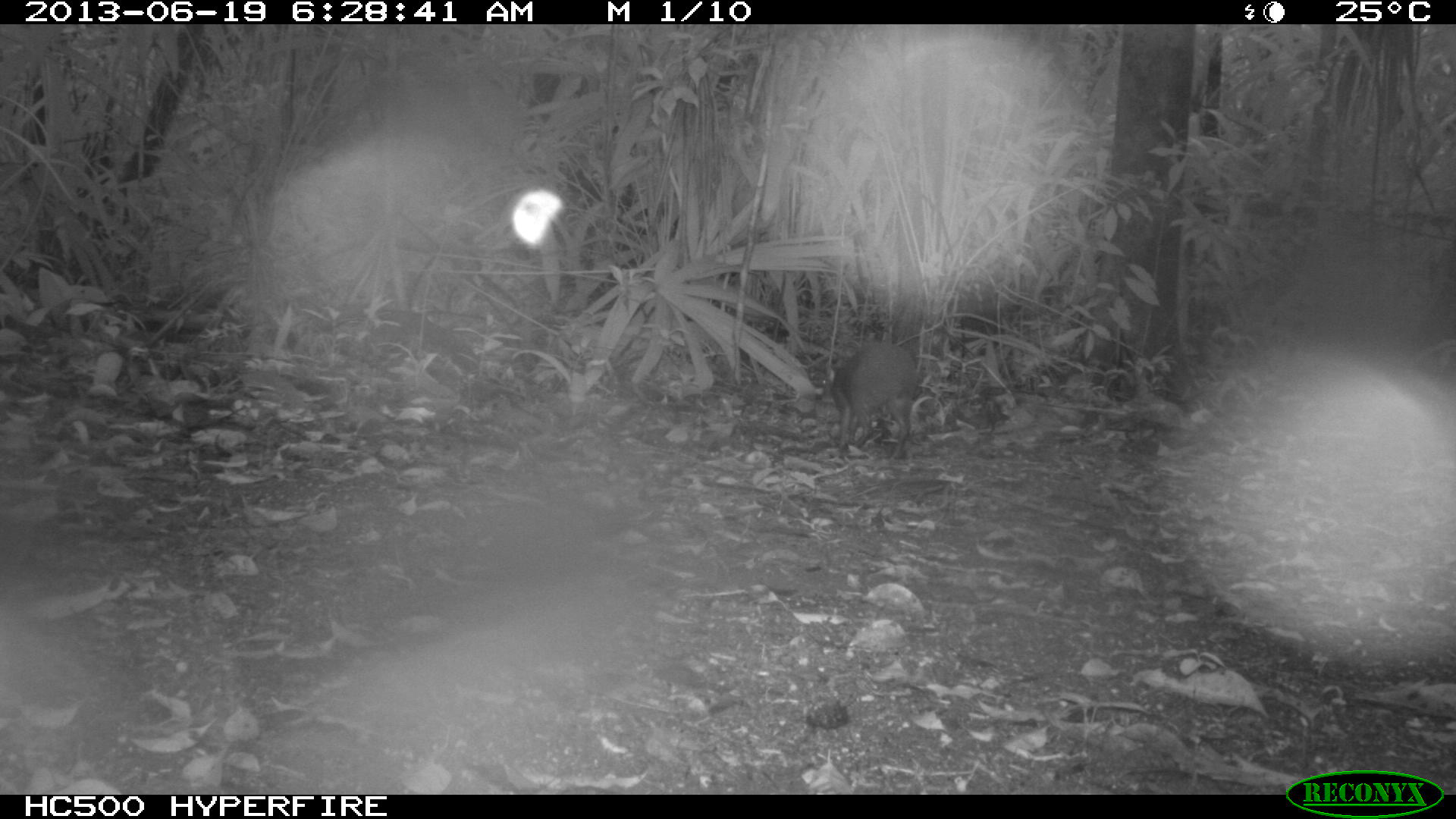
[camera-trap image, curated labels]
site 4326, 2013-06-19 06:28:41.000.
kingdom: Animalia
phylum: Chordata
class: Mammalia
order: Rodentia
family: Dasyproctidae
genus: Dasyprocta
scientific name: Dasyprocta punctata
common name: central american agouti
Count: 1.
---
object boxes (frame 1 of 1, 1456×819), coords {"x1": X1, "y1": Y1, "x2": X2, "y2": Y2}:
dasyprocta punctata: {"x1": 818, "y1": 342, "x2": 923, "y2": 462}